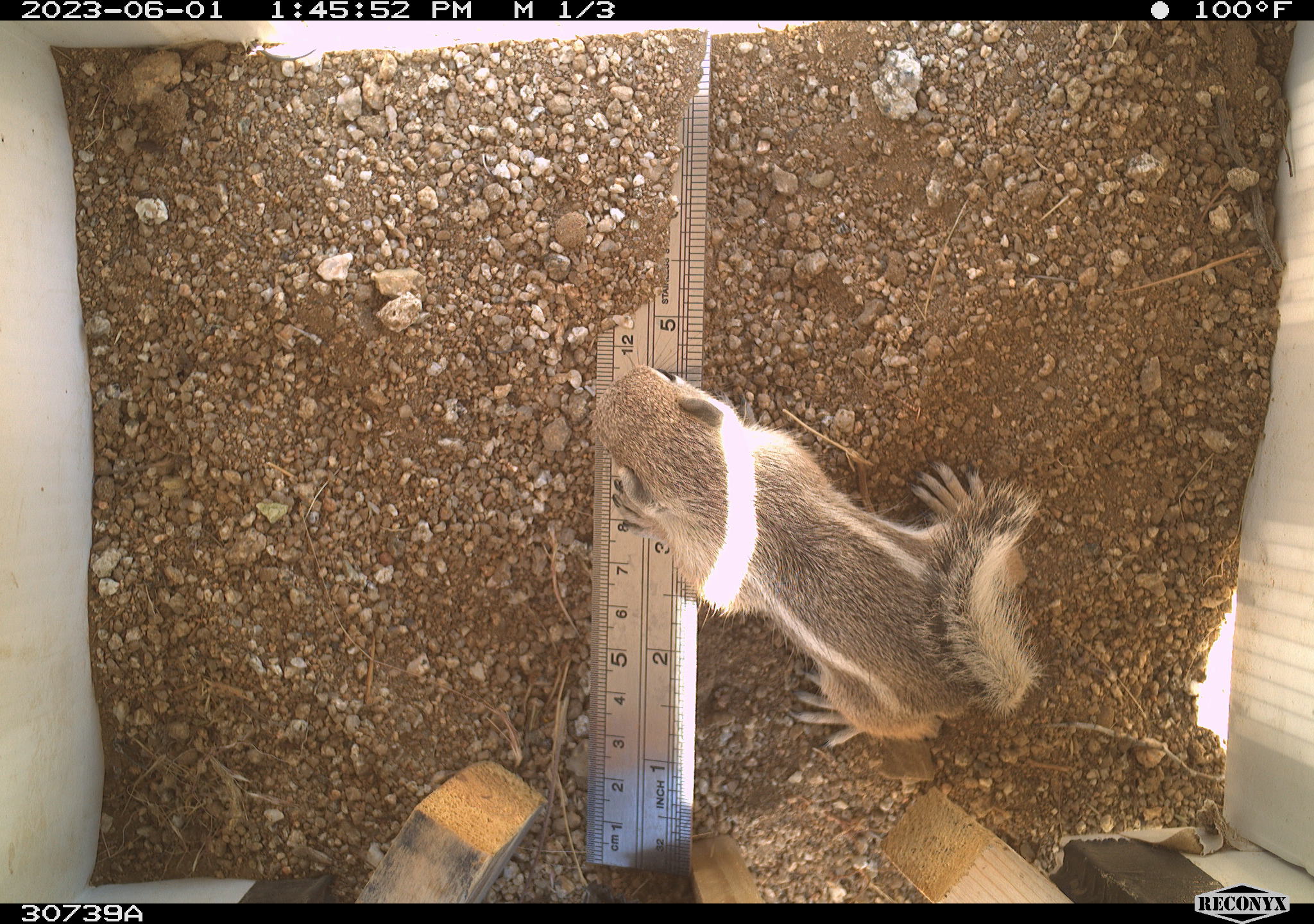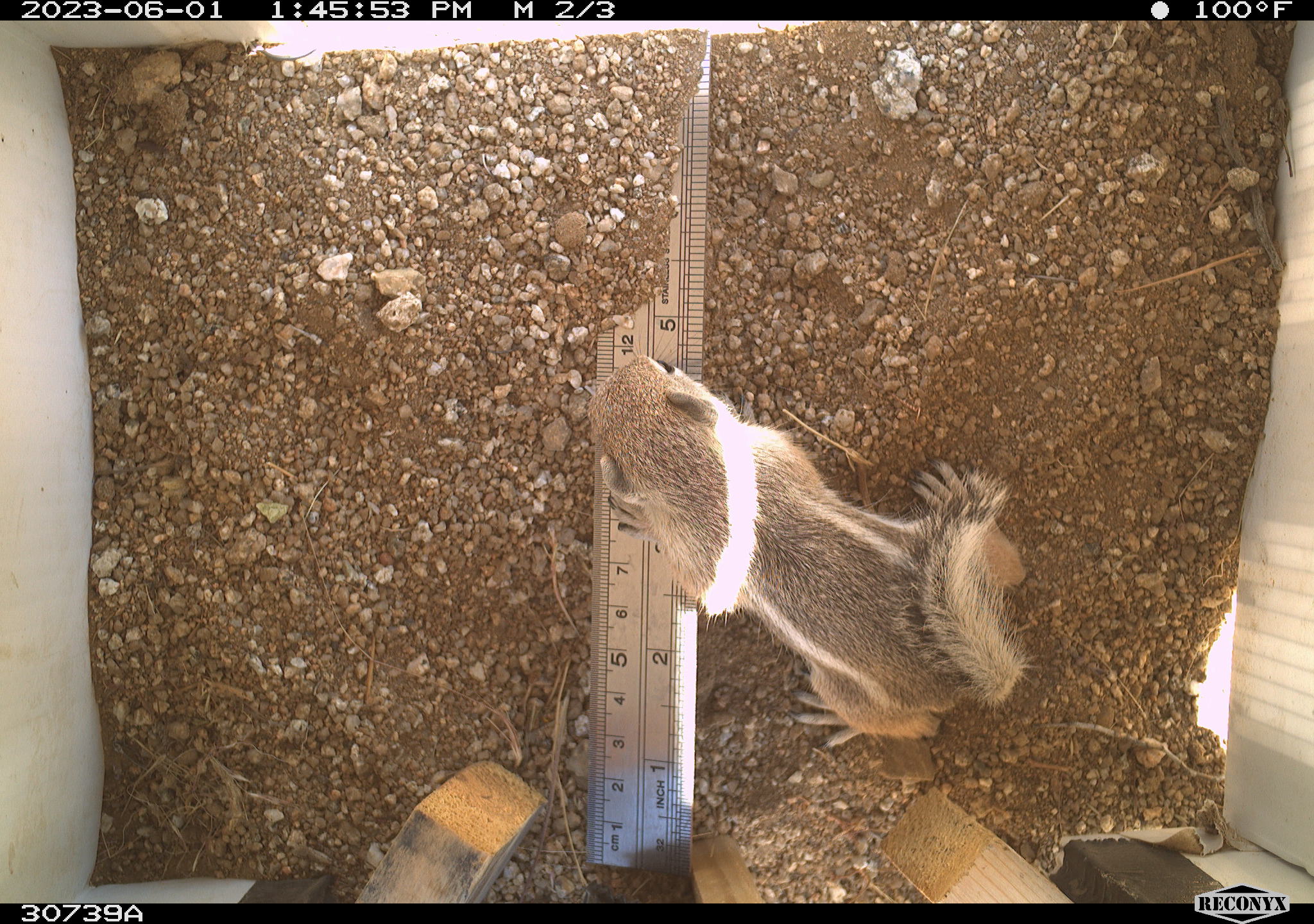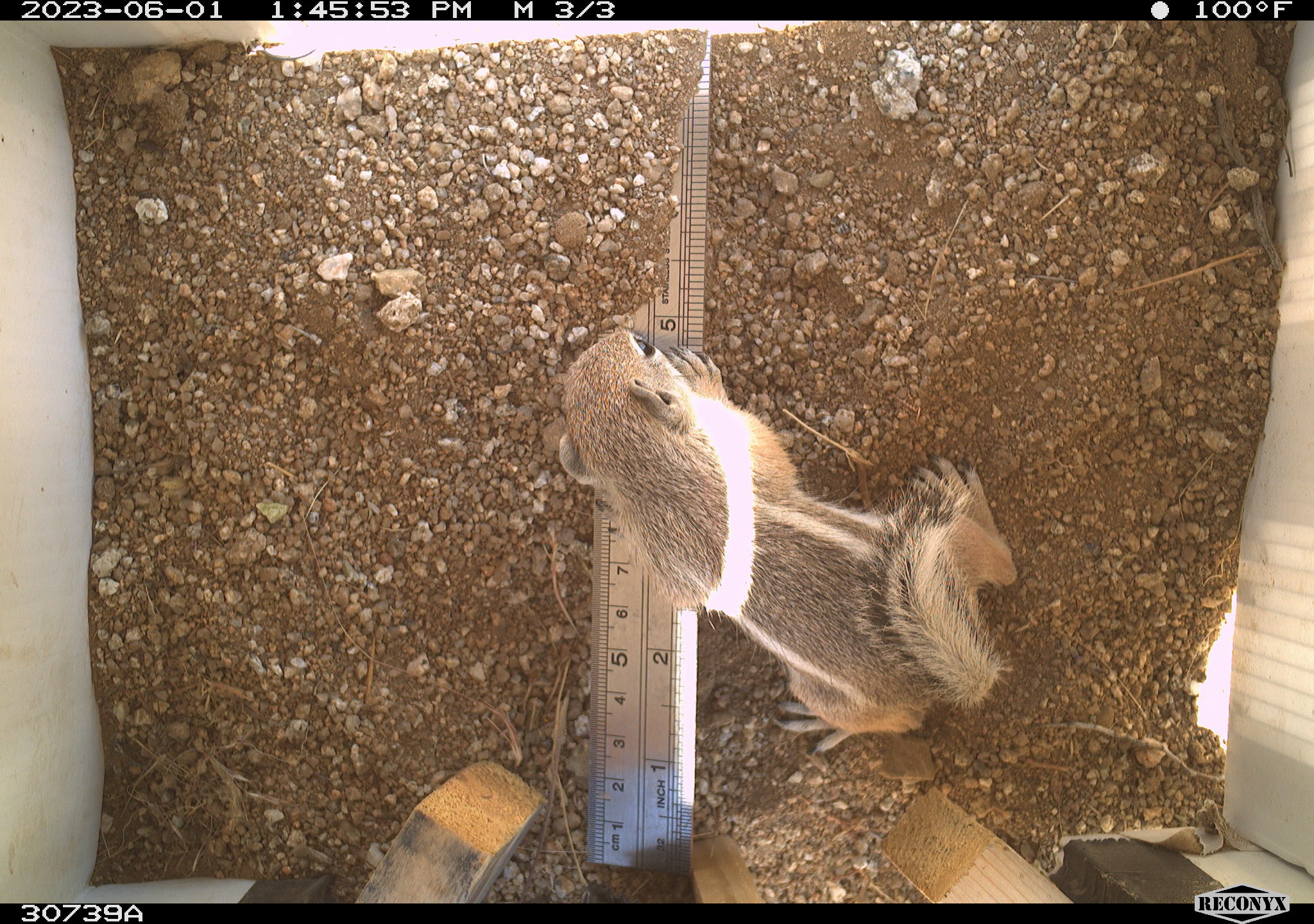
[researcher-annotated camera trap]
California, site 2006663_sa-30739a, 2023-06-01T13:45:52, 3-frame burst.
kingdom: Animalia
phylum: Chordata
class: Mammalia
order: Rodentia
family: Sciuridae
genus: Ammospermophilus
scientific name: Ammospermophilus leucurus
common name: white-tailed antelope squirrel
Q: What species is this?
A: White-tailed antelope squirrel (Ammospermophilus leucurus).